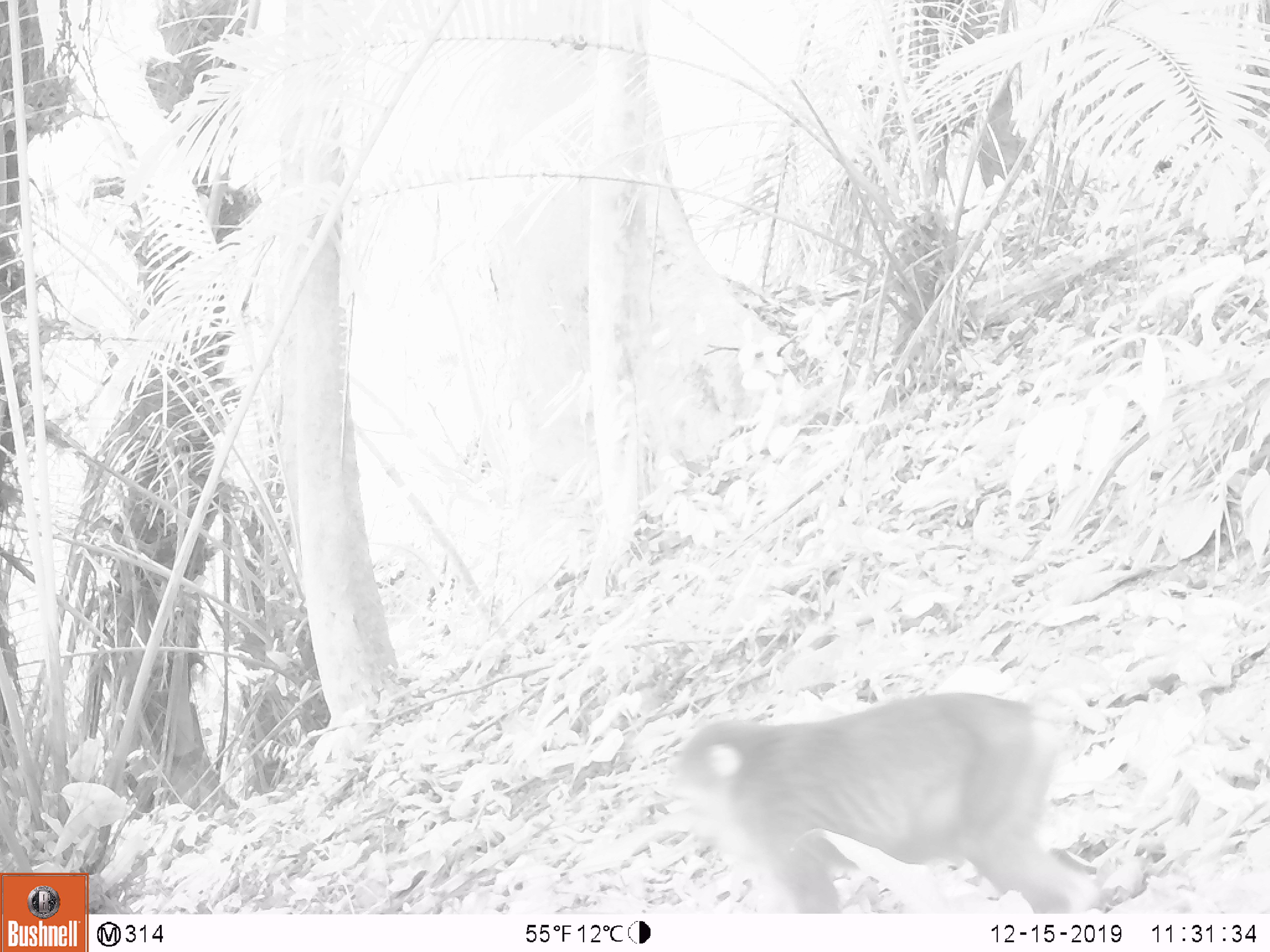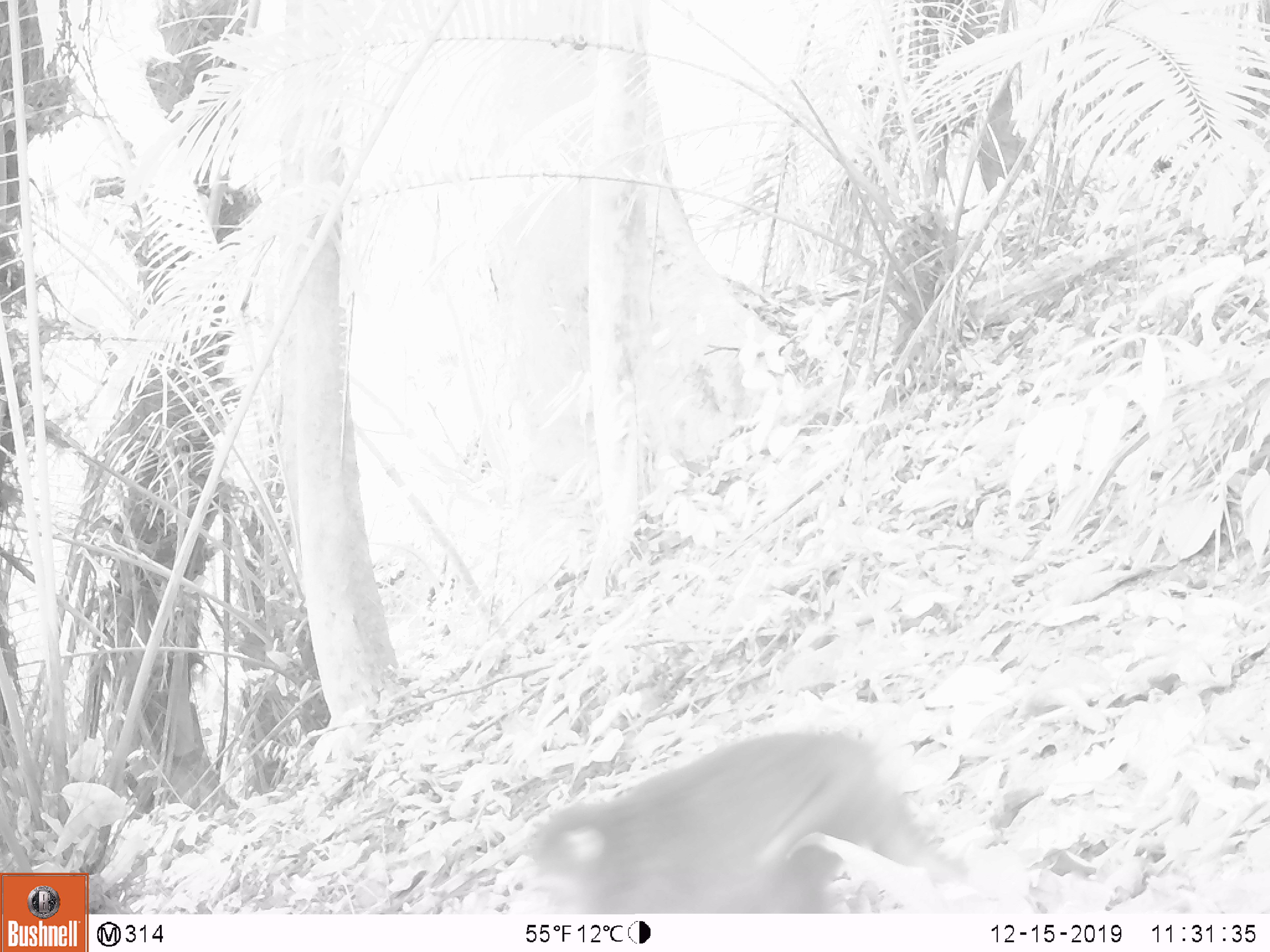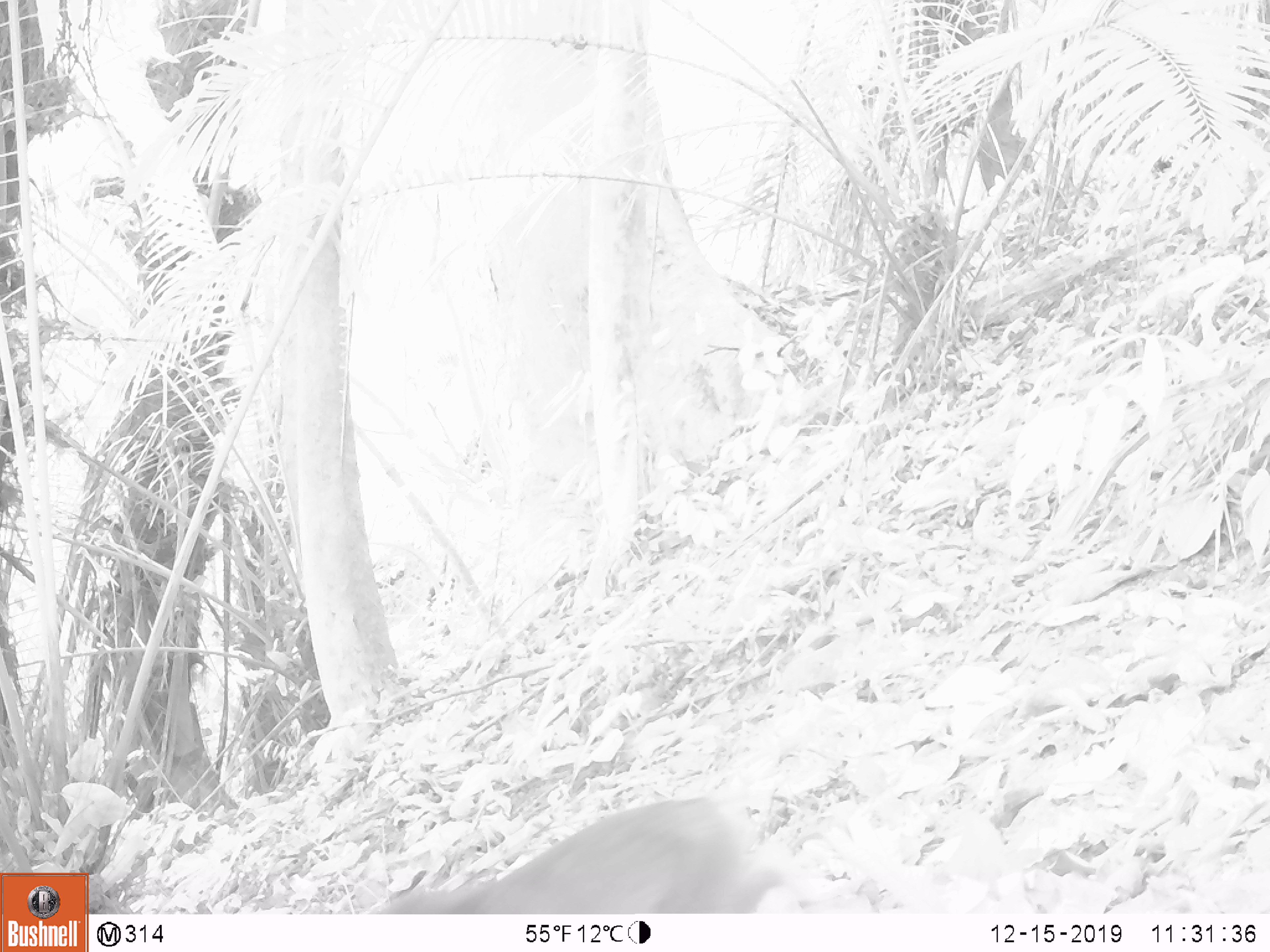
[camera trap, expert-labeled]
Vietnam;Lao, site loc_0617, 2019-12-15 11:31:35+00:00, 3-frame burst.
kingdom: Animalia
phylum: Chordata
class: Mammalia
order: Primates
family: Cercopithecidae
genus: Macaca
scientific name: Macaca arctoides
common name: stump-tailed macaque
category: stump tailed macaque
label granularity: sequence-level